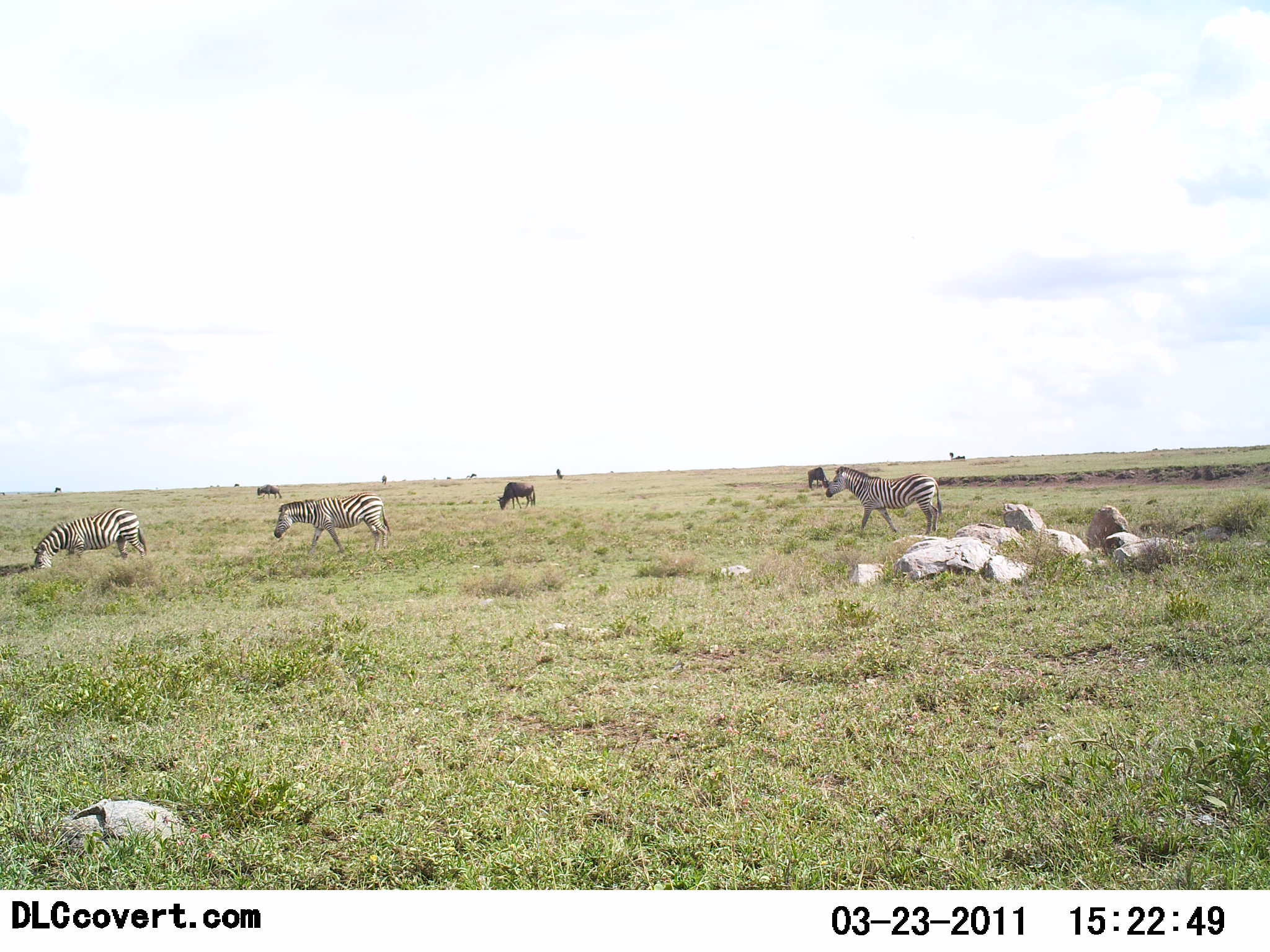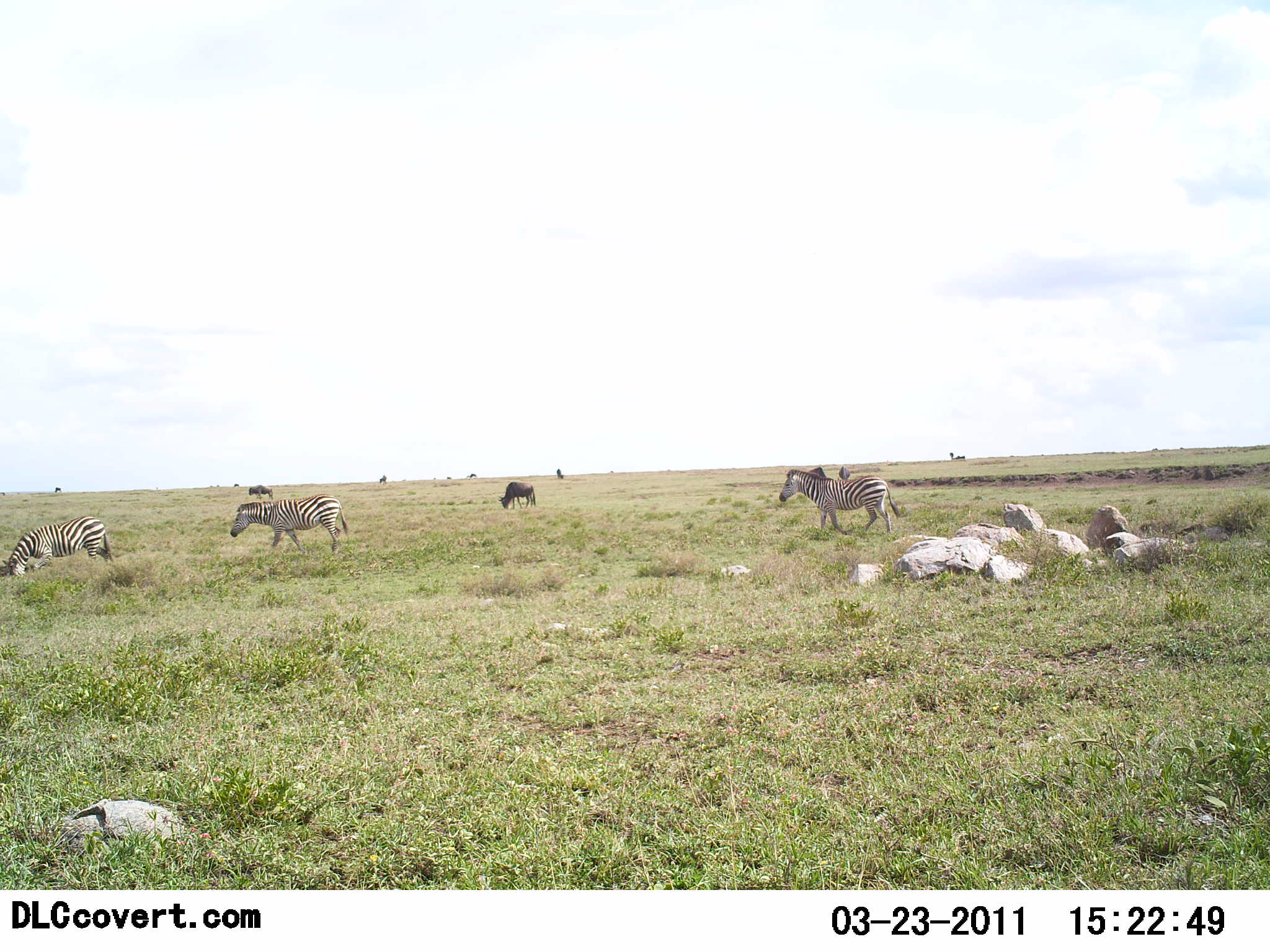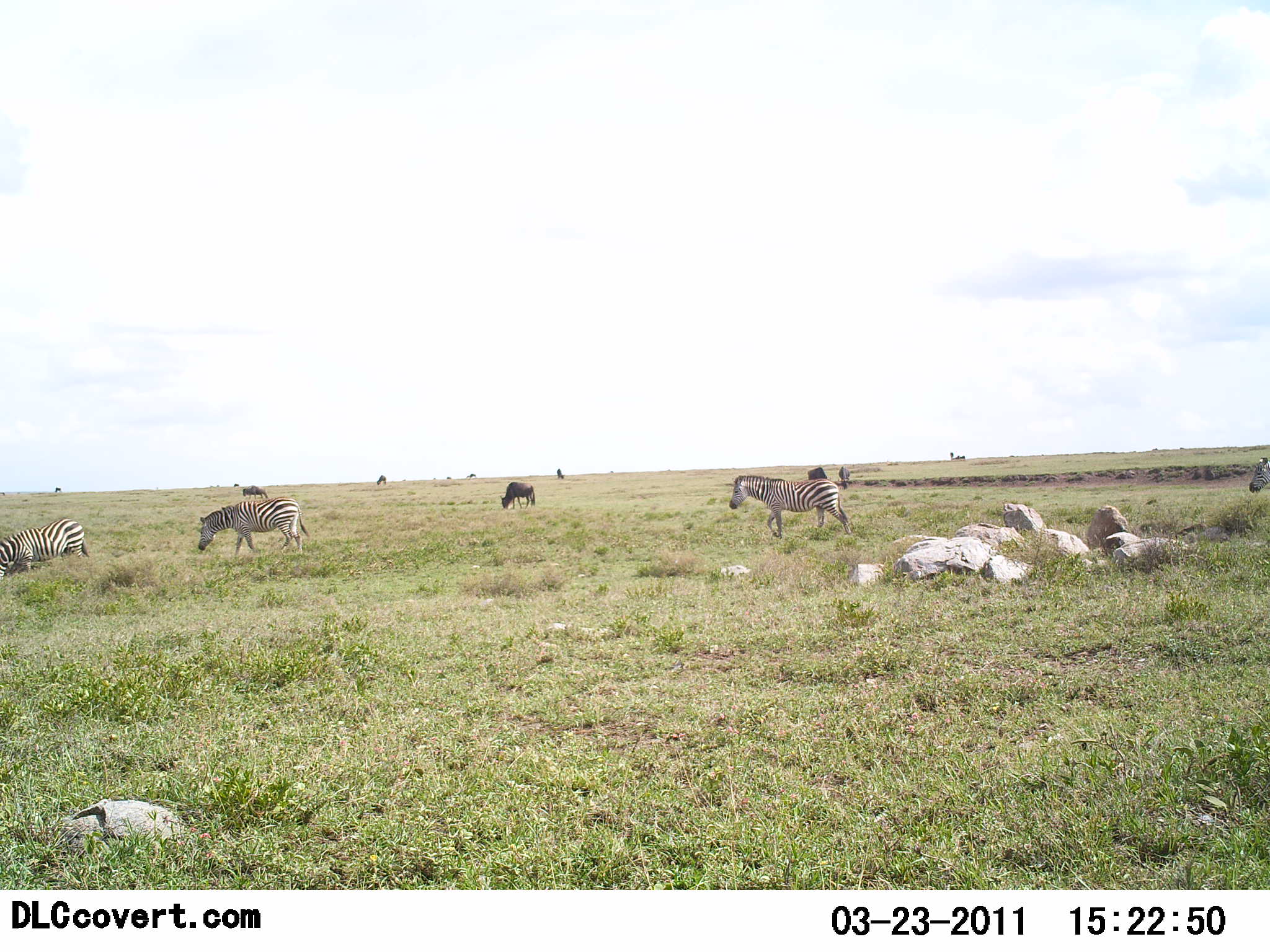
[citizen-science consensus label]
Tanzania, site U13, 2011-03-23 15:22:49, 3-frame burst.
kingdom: Animalia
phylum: Chordata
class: Mammalia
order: Artiodactyla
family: Bovidae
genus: Connochaetes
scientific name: Connochaetes taurinus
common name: blue wildebeest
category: wildebeest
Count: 3.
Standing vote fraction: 23%.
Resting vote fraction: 0%.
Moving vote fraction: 8%.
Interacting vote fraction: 0%.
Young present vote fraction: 0%.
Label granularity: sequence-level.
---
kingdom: Animalia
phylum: Chordata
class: Mammalia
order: Perissodactyla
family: Equidae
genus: Equus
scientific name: Equus quagga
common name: plains zebra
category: zebra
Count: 3.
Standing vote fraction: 17%.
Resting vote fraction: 0%.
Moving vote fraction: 89%.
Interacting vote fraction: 0%.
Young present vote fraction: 0%.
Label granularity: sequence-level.